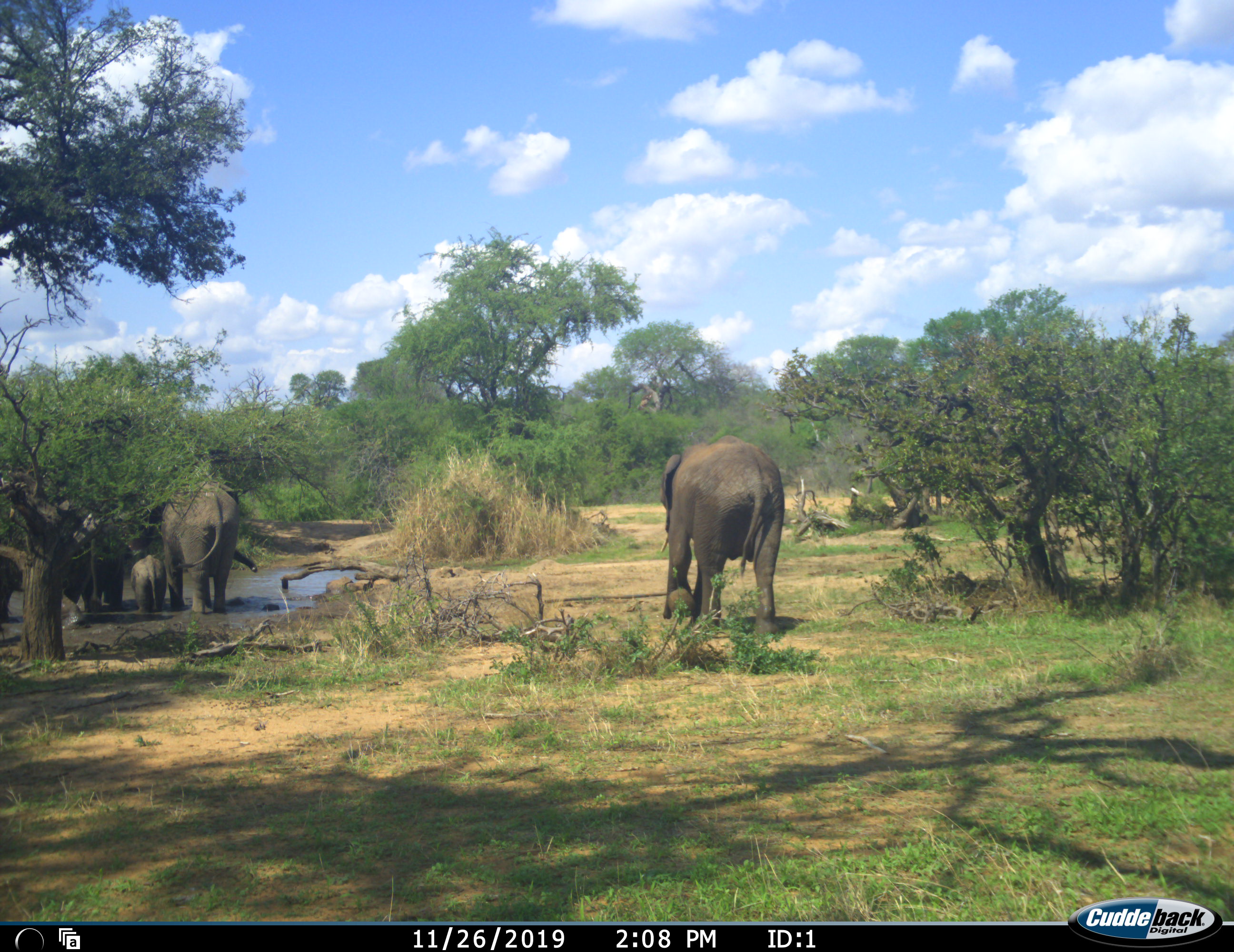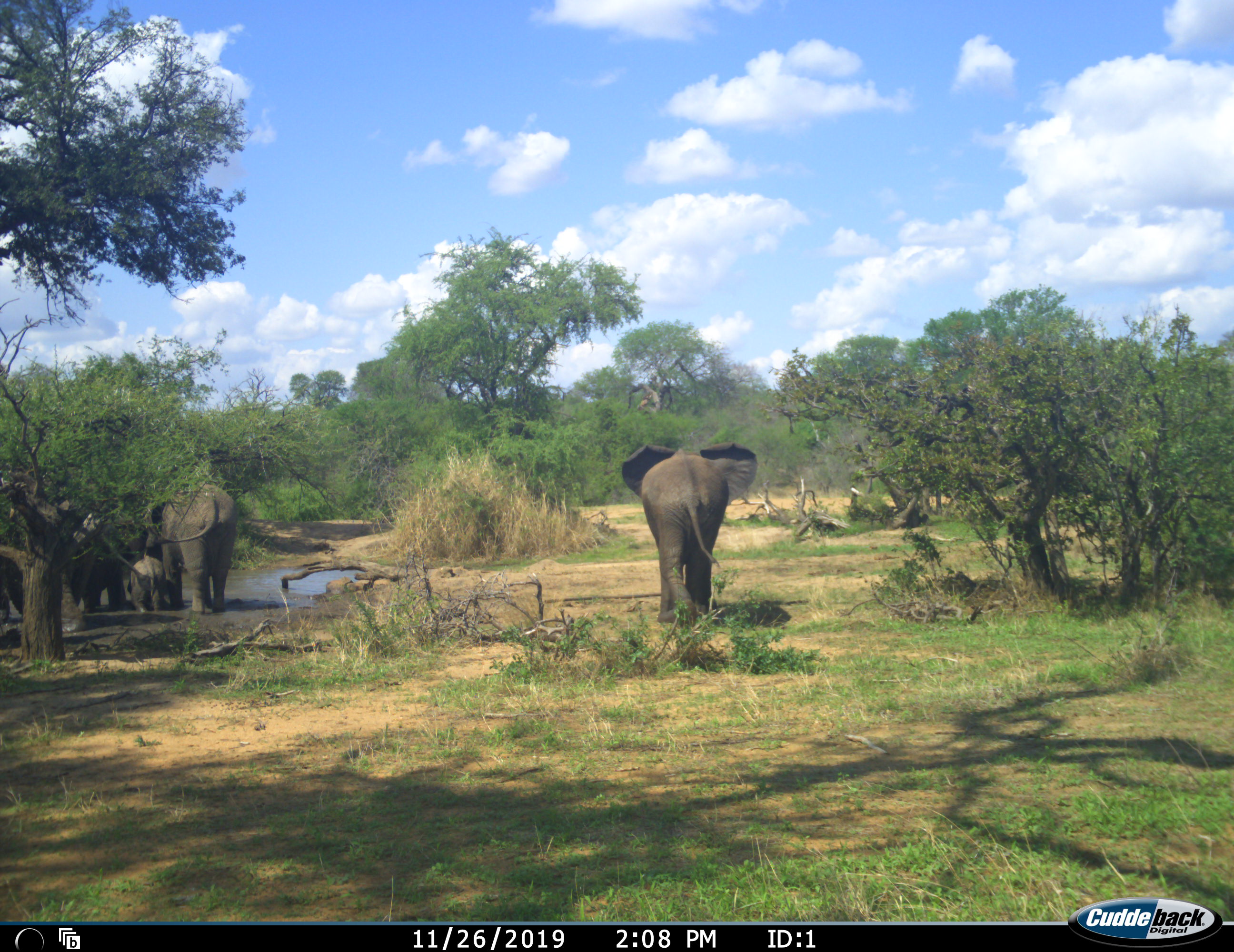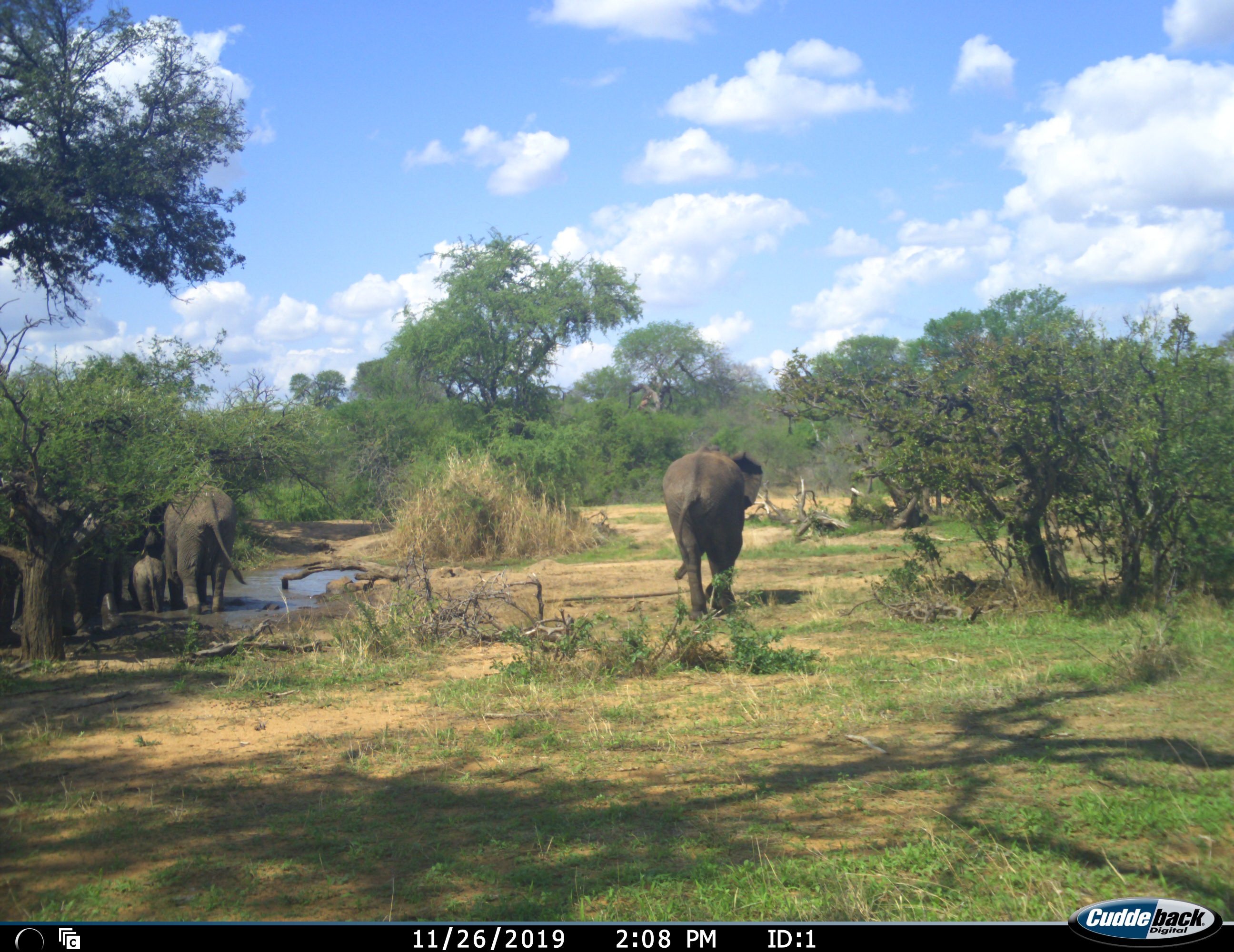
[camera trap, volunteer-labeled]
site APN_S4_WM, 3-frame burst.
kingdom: Animalia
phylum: Chordata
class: Mammalia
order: Proboscidea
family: Elephantidae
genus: Loxodonta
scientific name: Loxodonta africana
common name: african bush elephant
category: elephant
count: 5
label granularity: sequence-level